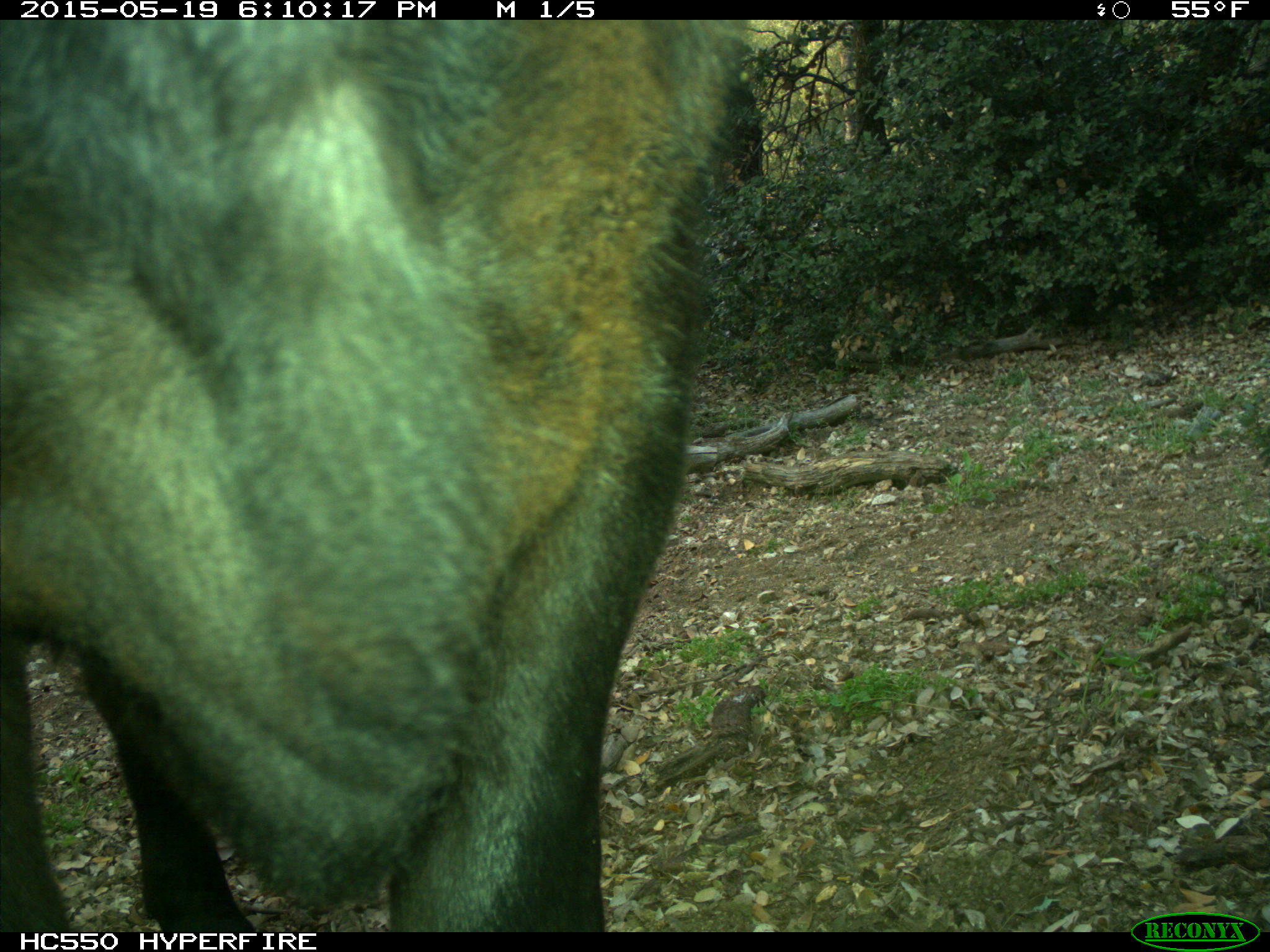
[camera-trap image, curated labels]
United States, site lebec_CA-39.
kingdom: Animalia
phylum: Chordata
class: Mammalia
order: Artiodactyla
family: Bovidae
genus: Bos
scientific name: Bos taurus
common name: domestic cow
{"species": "Bos taurus (domestic cow)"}